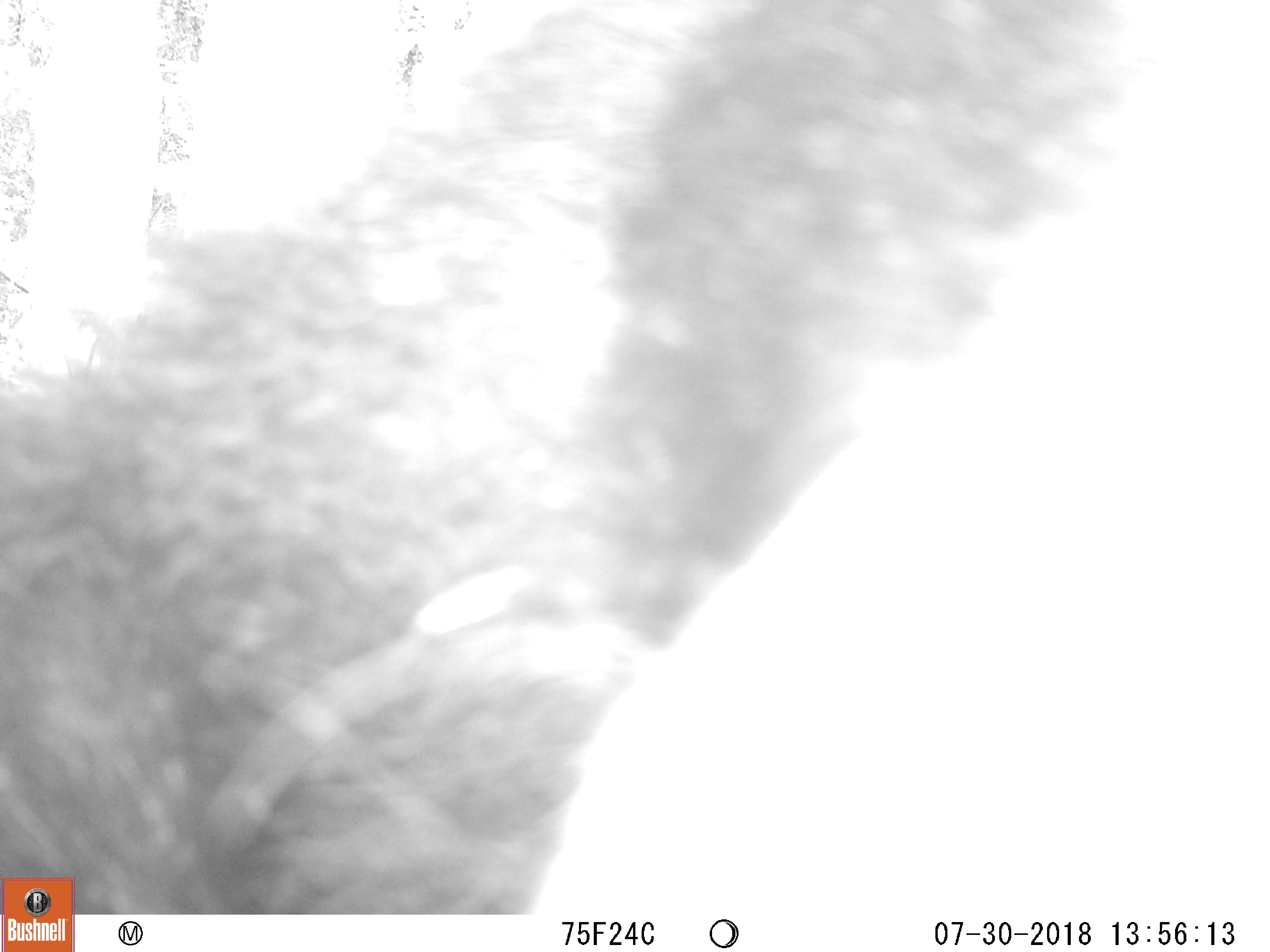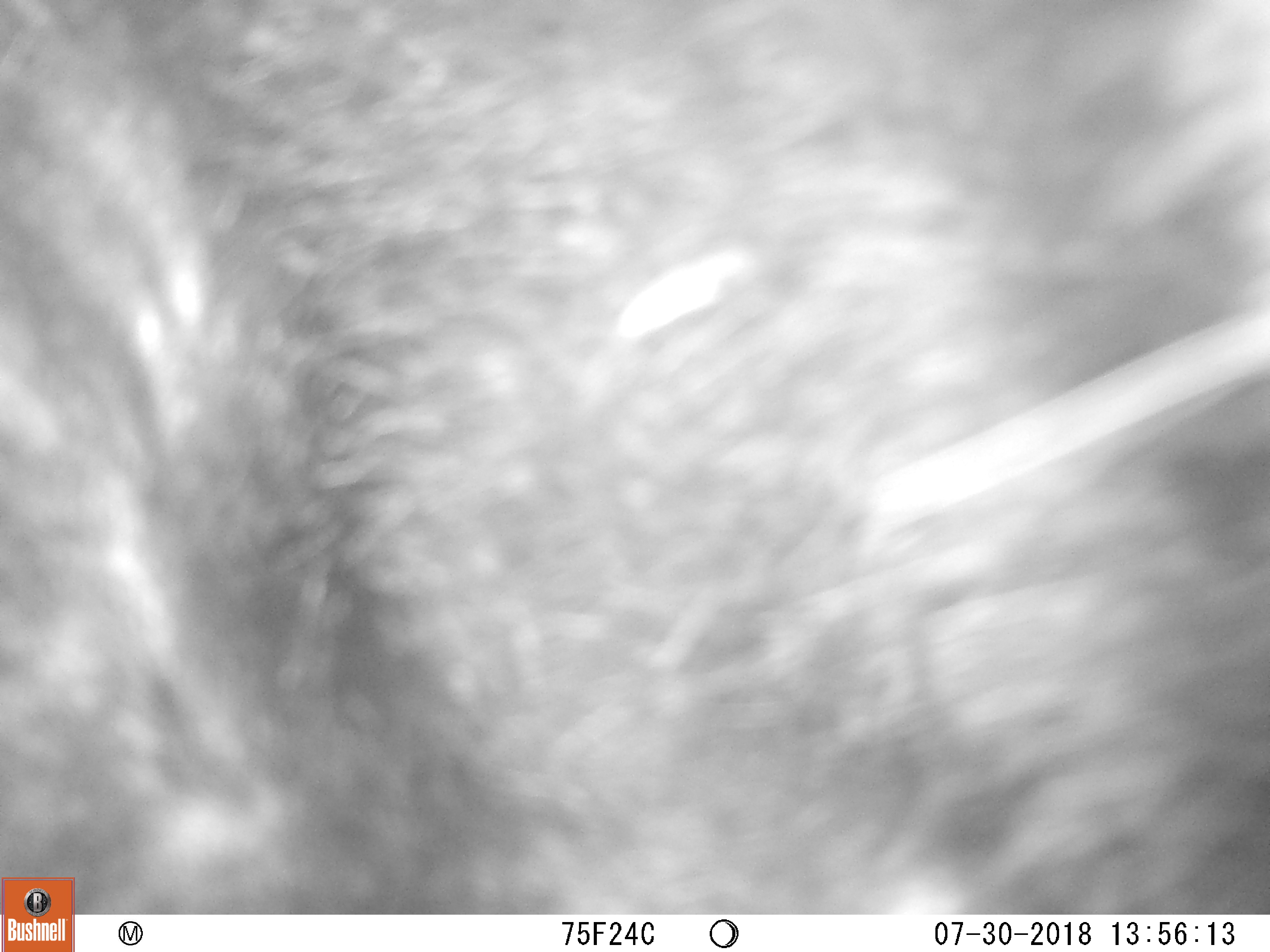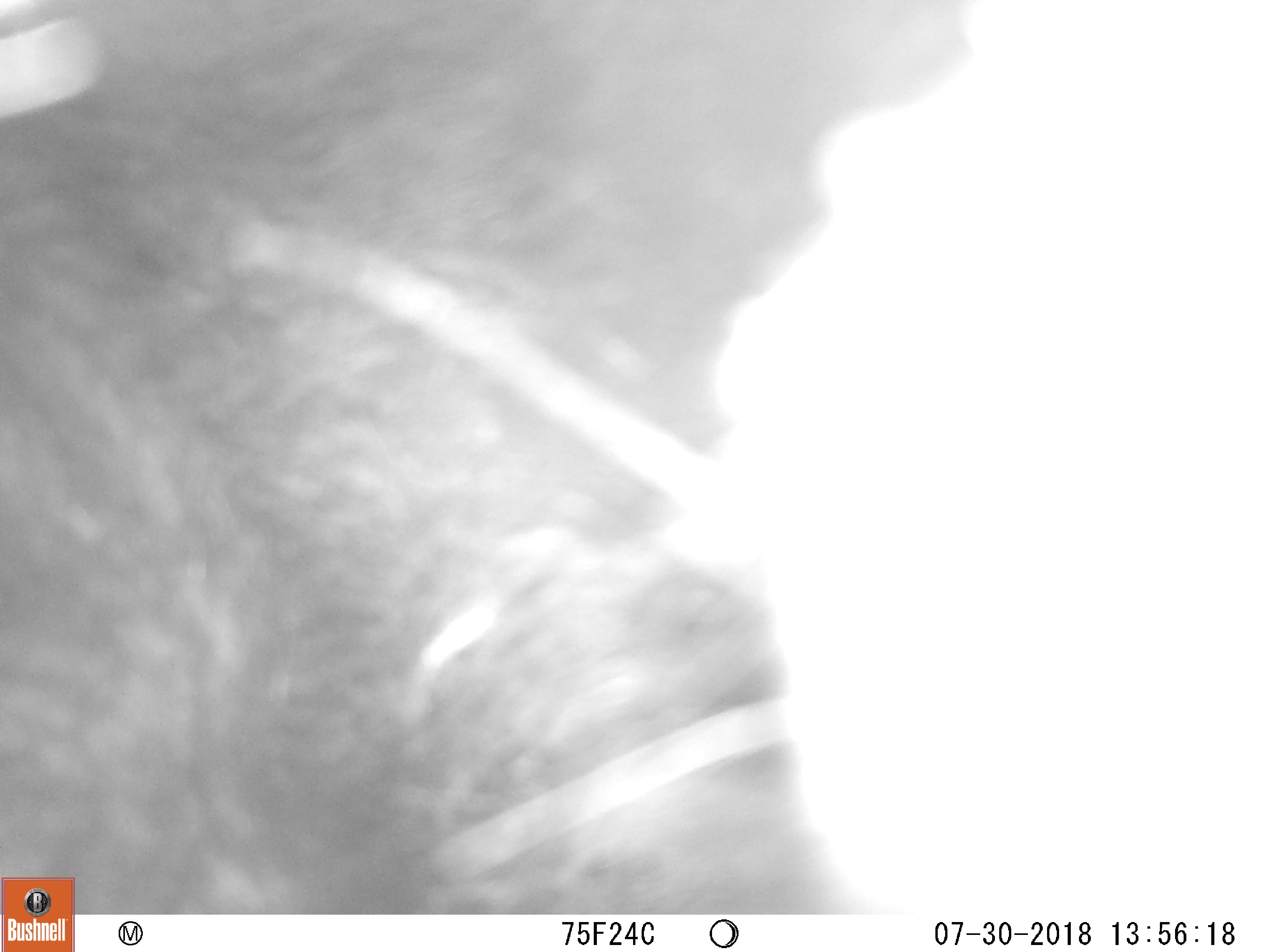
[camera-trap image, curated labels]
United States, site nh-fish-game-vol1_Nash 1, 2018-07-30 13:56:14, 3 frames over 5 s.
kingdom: Animalia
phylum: Chordata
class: Mammalia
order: Carnivora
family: Ursidae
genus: Ursus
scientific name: Ursus americanus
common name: black bear